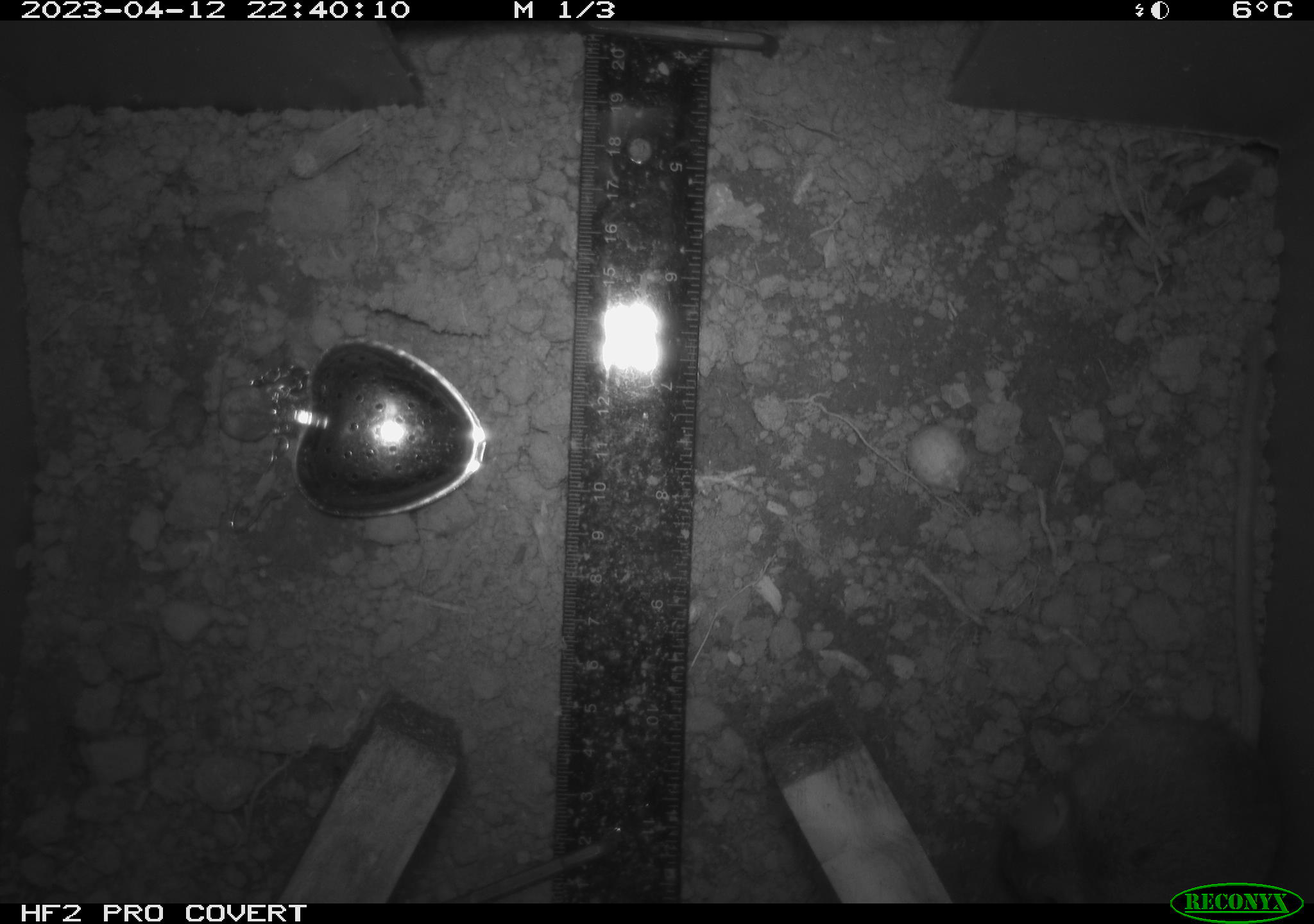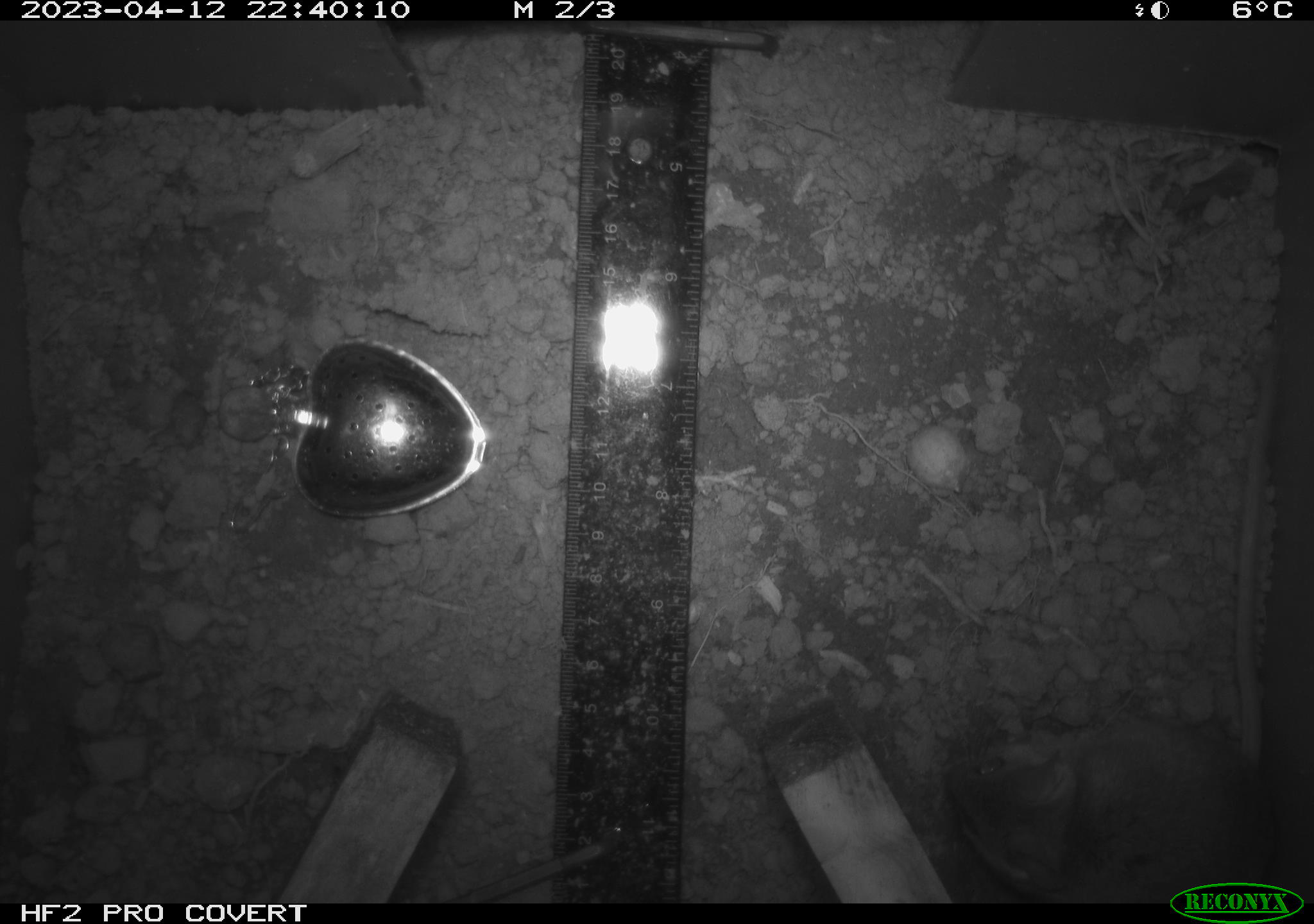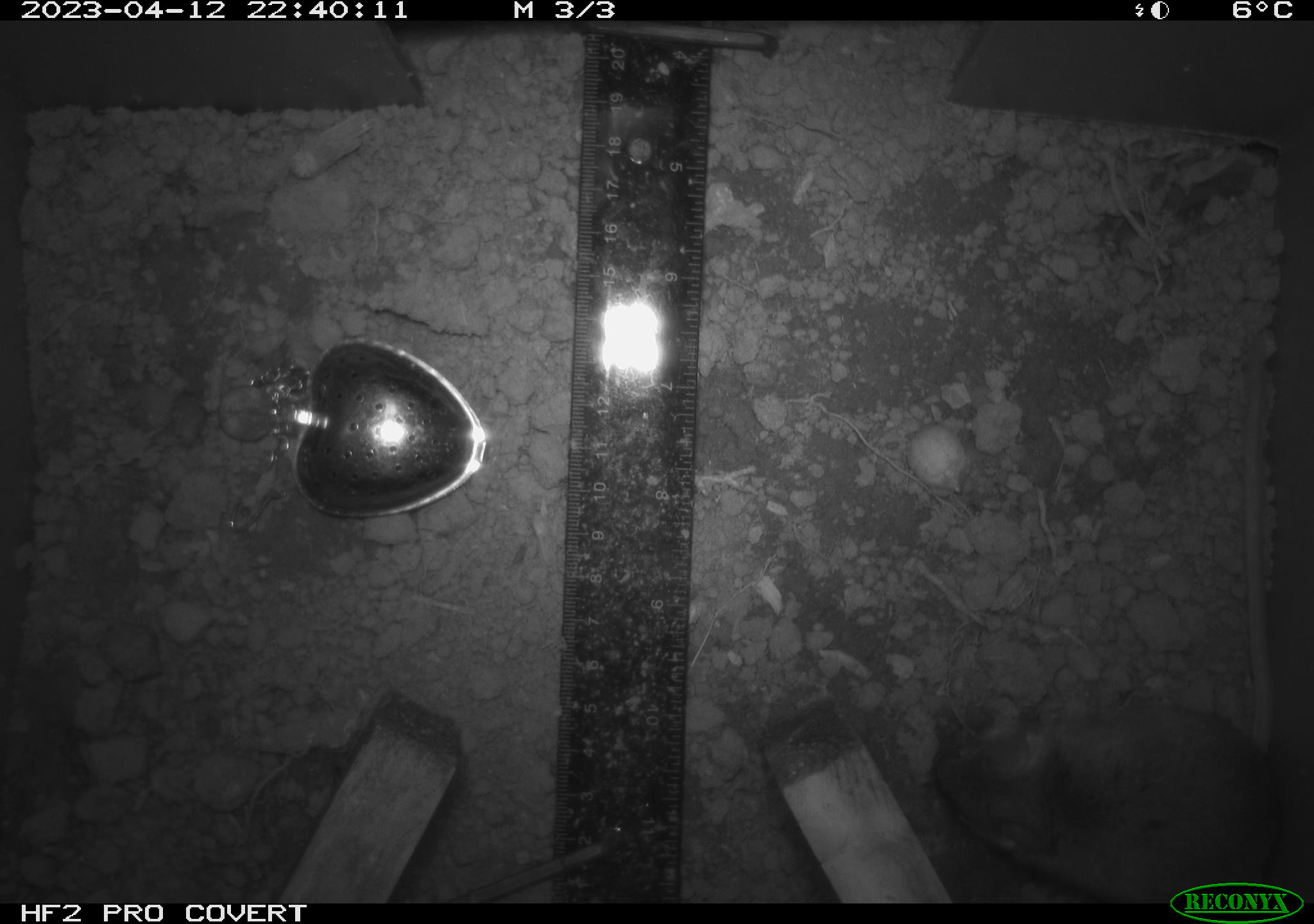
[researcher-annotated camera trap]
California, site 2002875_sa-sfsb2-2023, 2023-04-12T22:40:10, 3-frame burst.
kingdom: Animalia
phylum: Chordata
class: Mammalia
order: Rodentia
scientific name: Rodentia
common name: mouse species